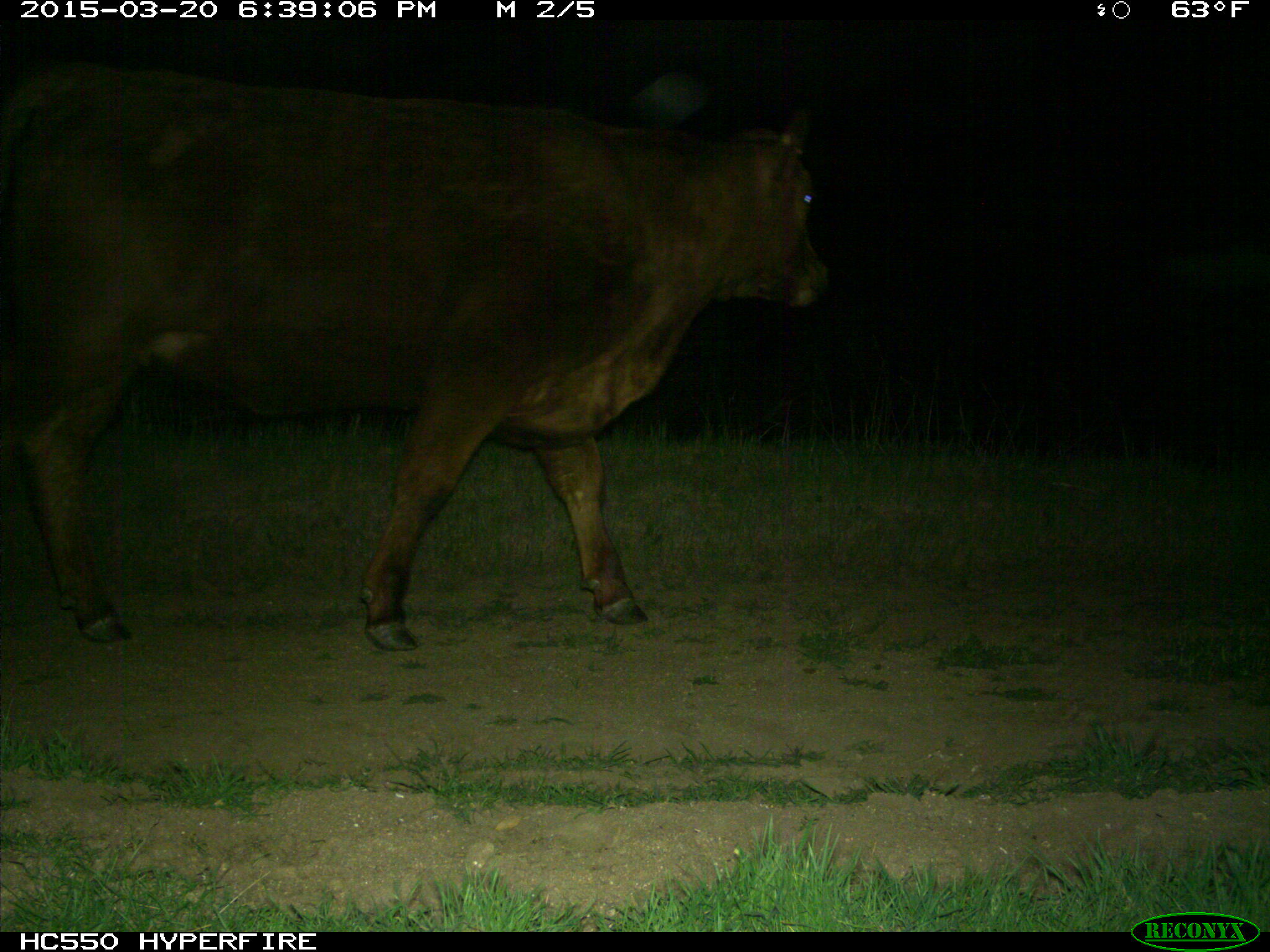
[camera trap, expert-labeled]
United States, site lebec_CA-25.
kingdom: Animalia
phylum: Chordata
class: Mammalia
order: Artiodactyla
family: Bovidae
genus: Bos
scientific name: Bos taurus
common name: domestic cow